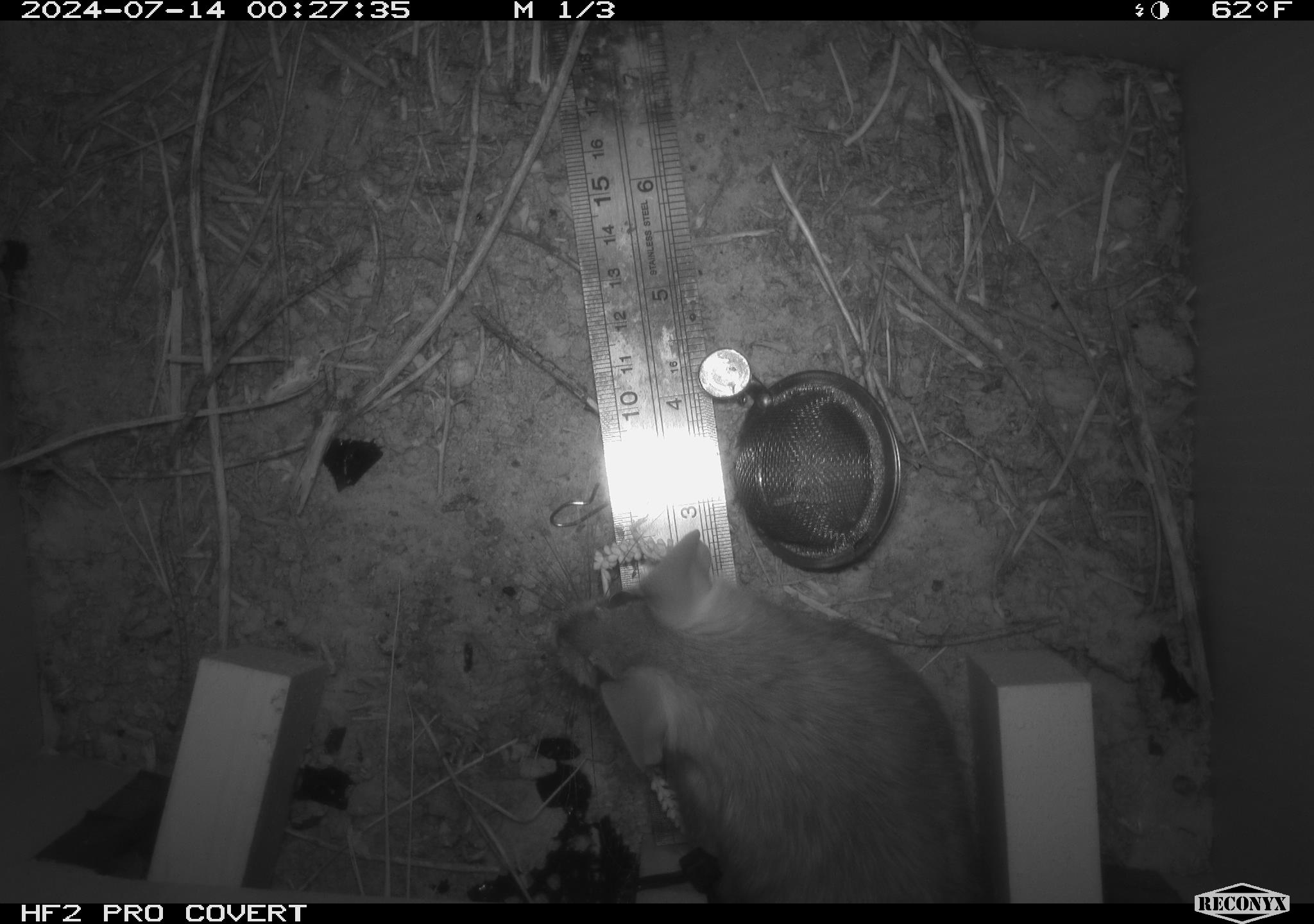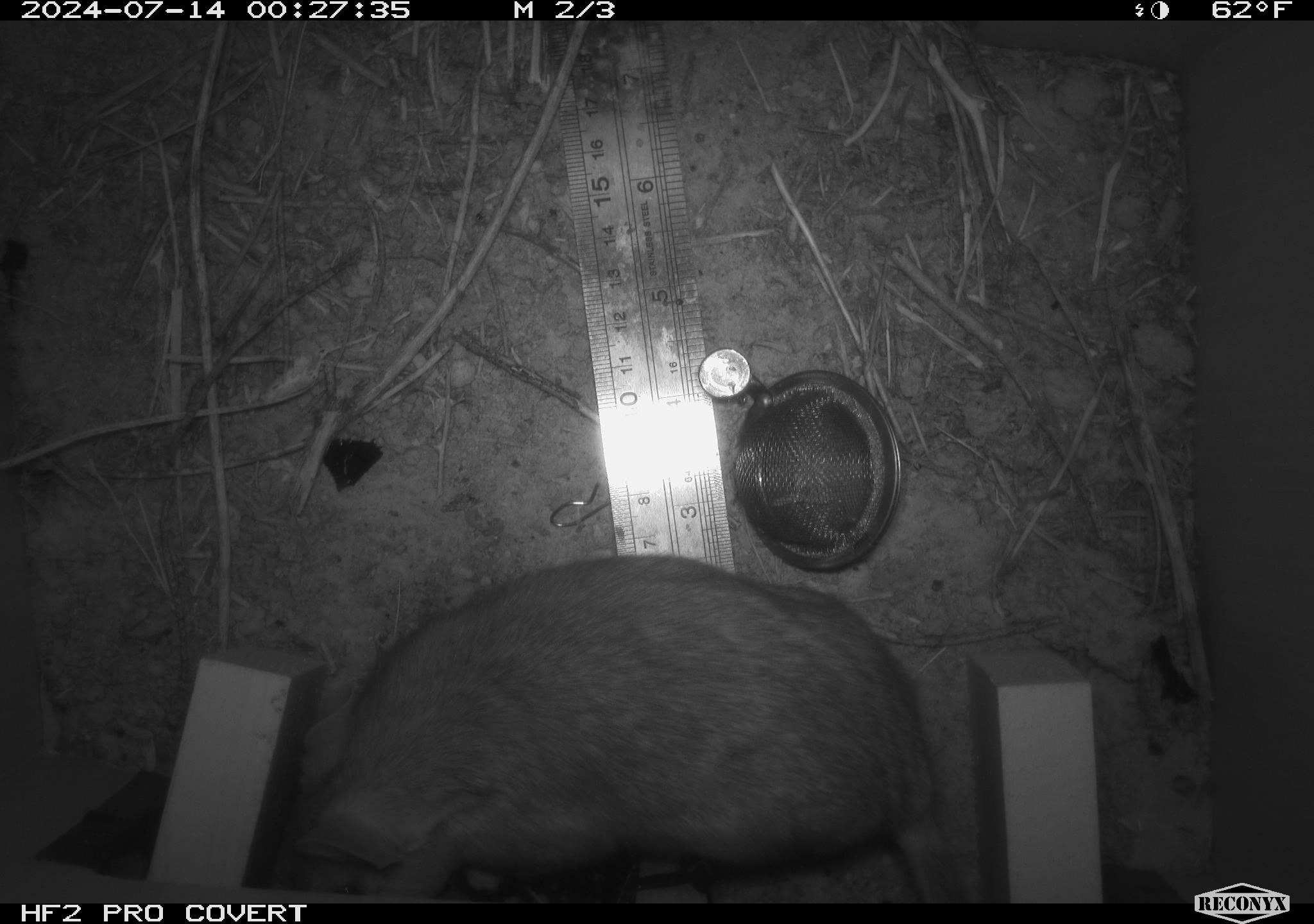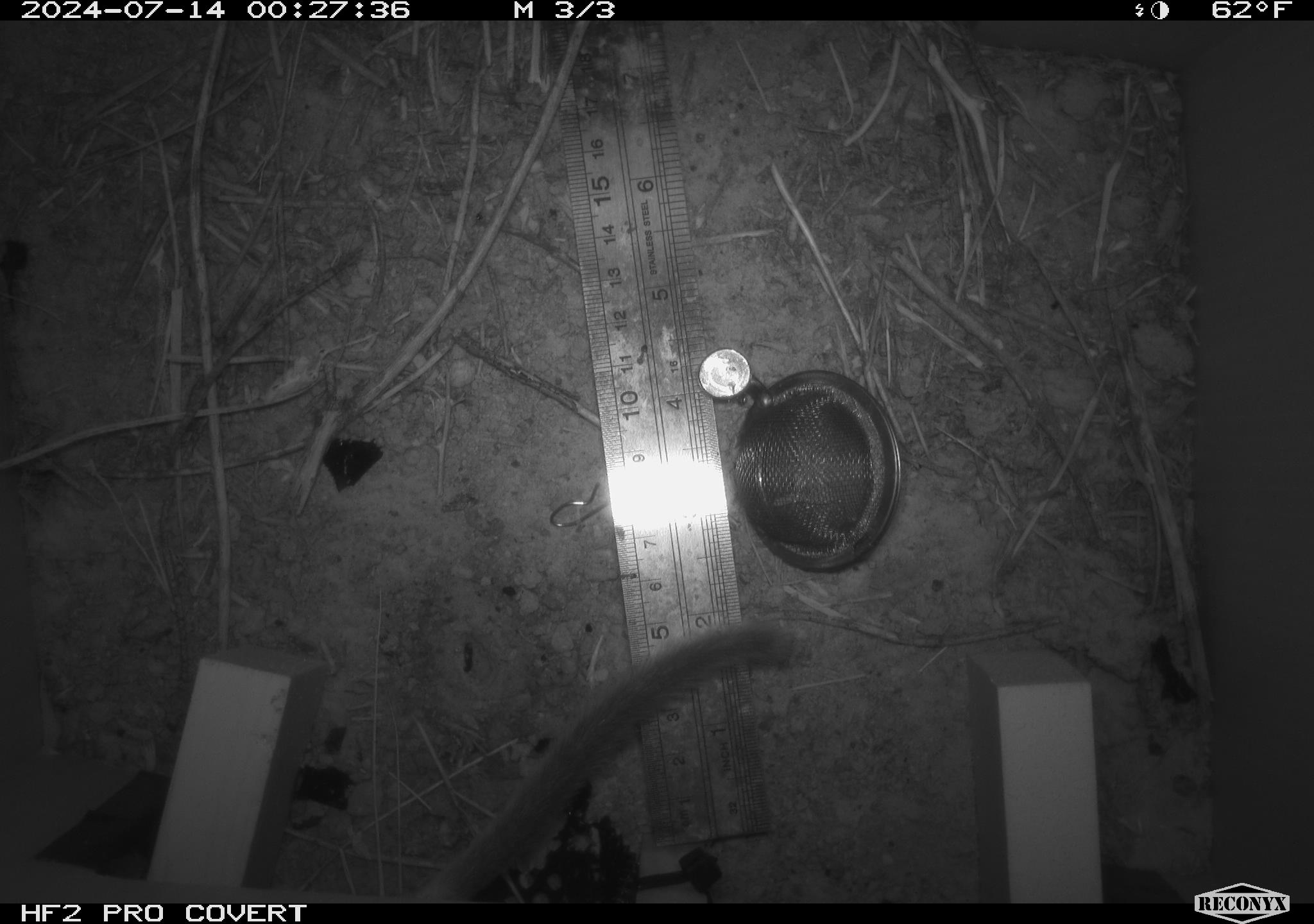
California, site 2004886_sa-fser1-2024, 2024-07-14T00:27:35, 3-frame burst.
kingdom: Animalia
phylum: Chordata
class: Mammalia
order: Rodentia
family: Cricetidae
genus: Neotoma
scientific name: Neotoma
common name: pack rat or woodrat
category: neotoma species